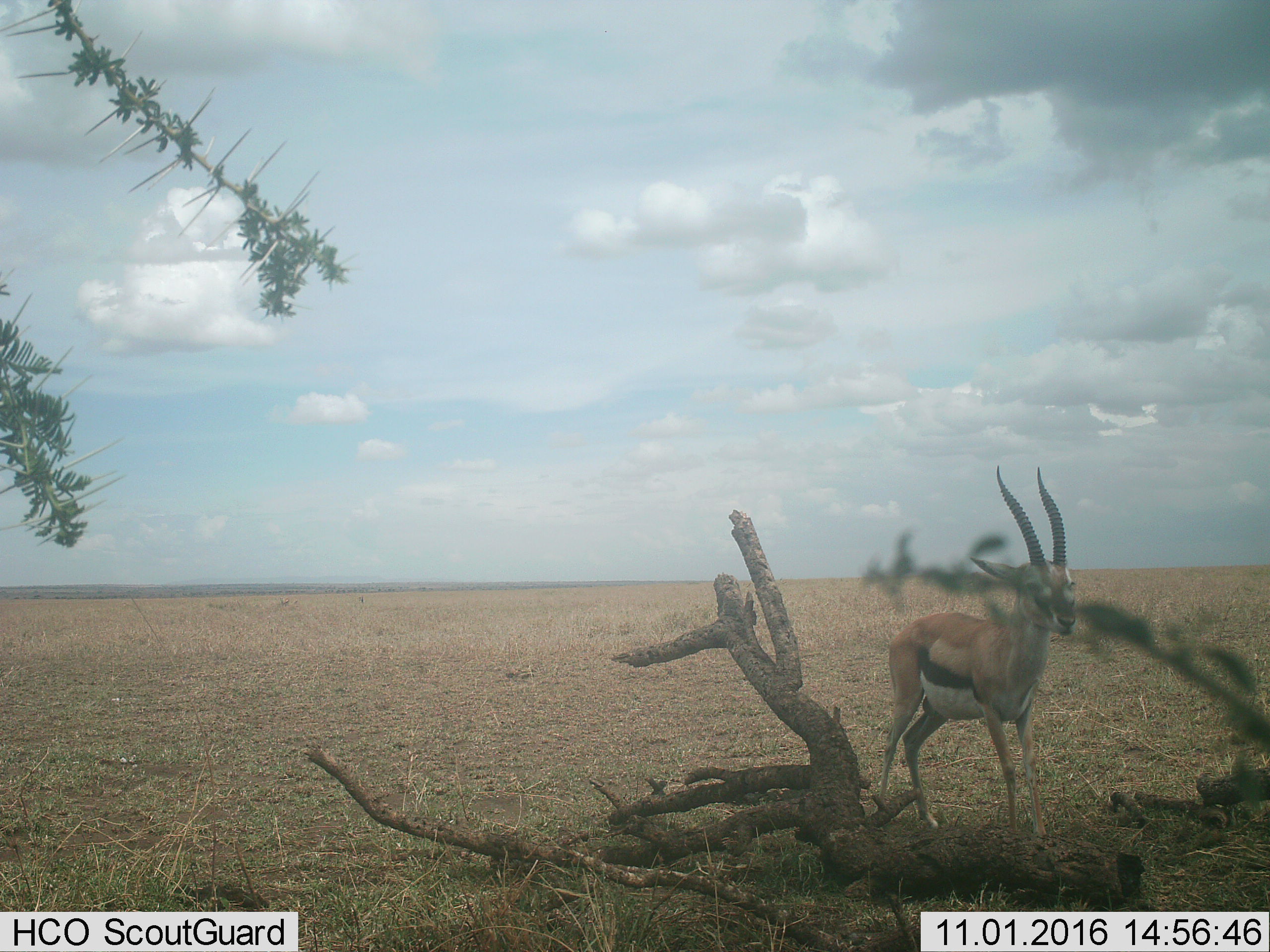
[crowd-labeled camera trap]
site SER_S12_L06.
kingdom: Animalia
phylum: Chordata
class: Mammalia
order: Artiodactyla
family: Bovidae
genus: Eudorcas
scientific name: Eudorcas thomsonii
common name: thomson's gazelle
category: gazellethomsons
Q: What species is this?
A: Gazellethomsons (thomson's gazelle) (Eudorcas thomsonii).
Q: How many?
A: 1.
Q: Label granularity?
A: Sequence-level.